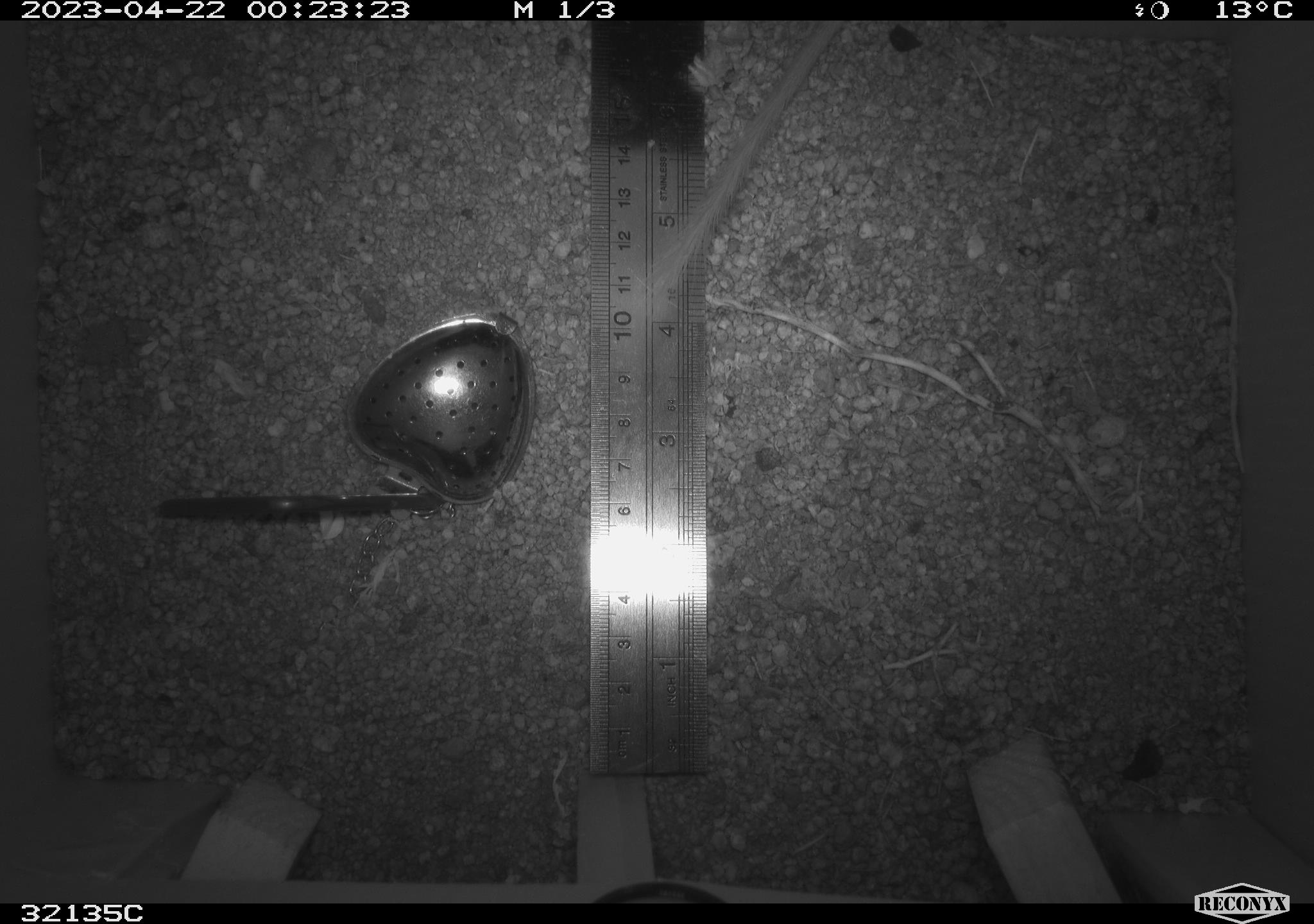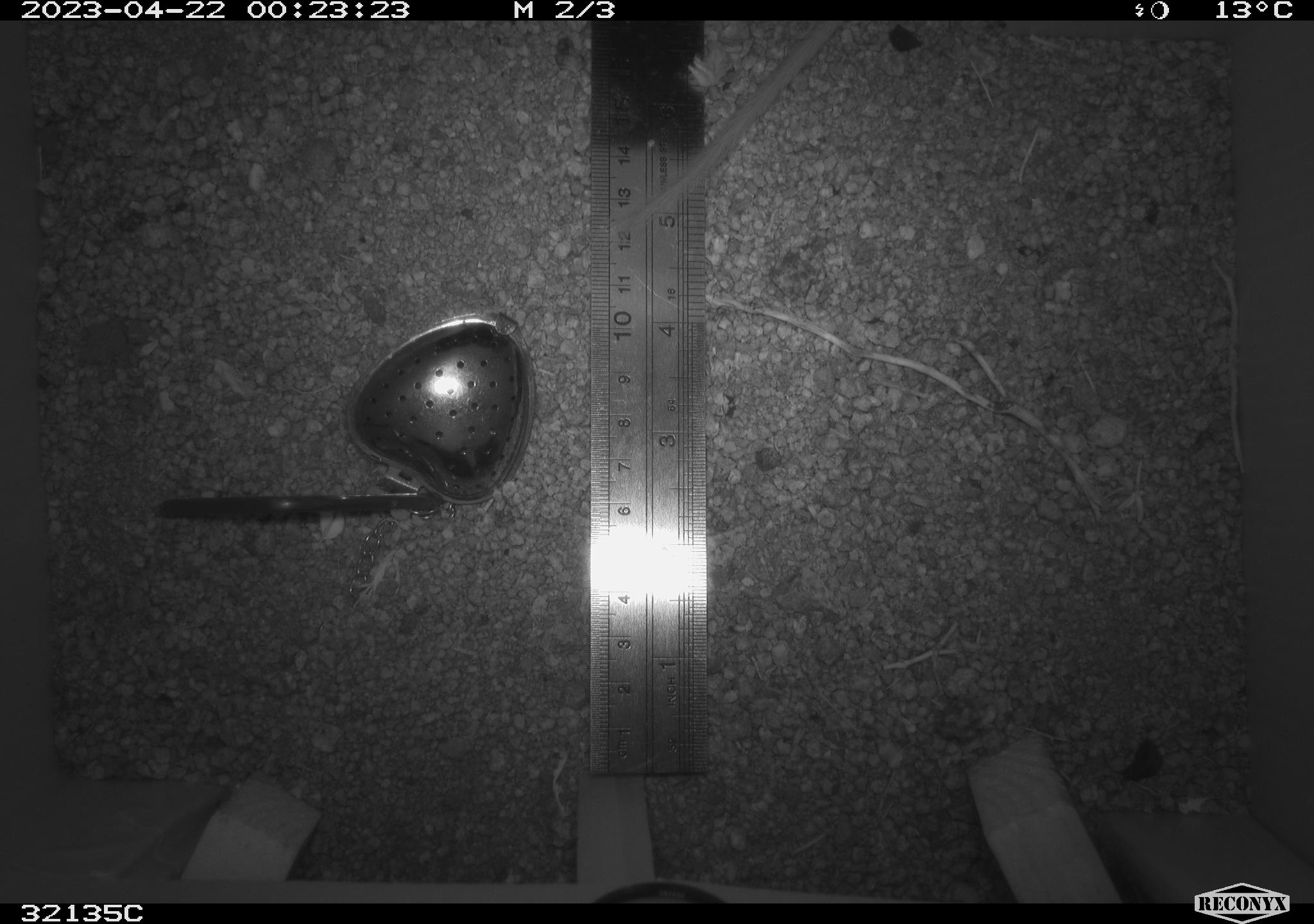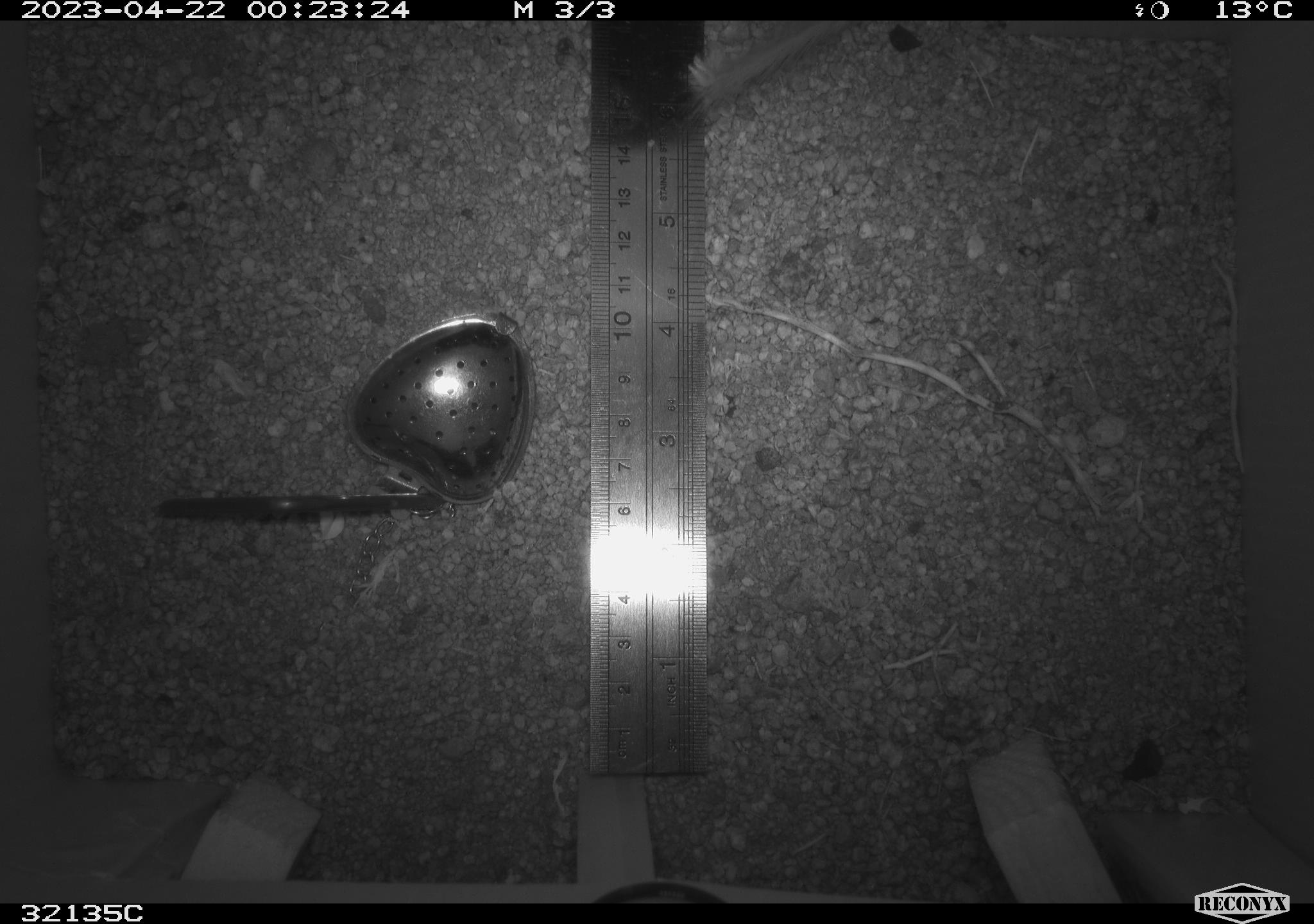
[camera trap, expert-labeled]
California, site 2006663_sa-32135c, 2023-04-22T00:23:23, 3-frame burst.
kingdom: Animalia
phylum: Chordata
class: Mammalia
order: Rodentia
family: Heteromyidae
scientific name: Heteromyidae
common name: kangaroo rats and pocket mice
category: heteromyidae family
Heteromyidae family (kangaroo rats and pocket mice) (Heteromyidae).